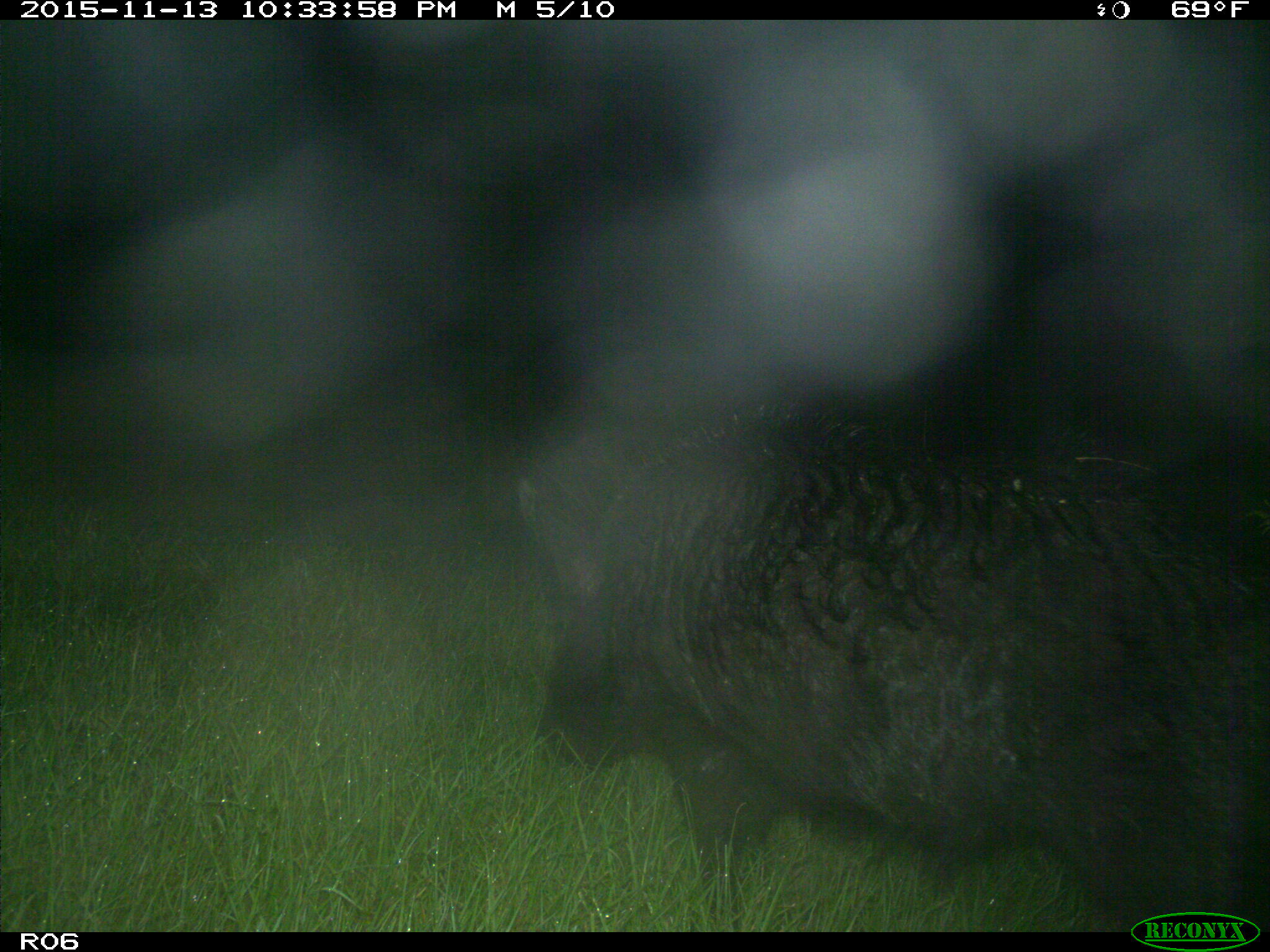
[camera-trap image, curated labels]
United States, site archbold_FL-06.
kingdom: Animalia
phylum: Chordata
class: Mammalia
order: Artiodactyla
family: Suidae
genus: Sus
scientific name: Sus scrofa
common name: wild boar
Sus scrofa (wild boar).